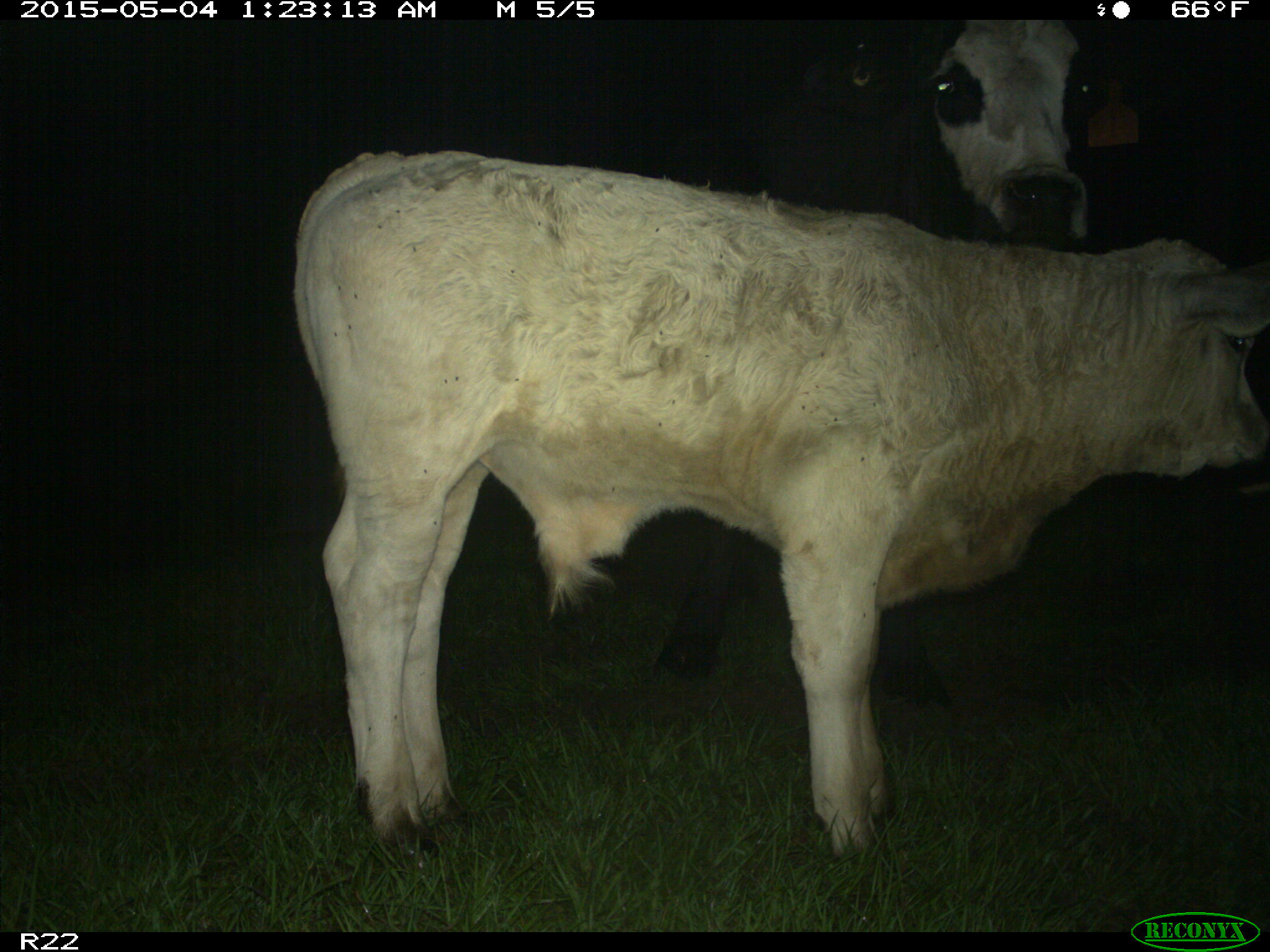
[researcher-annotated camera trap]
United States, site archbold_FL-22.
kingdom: Animalia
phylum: Chordata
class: Mammalia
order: Artiodactyla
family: Bovidae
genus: Bos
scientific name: Bos taurus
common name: domestic cow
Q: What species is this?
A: Bos taurus (domestic cow).